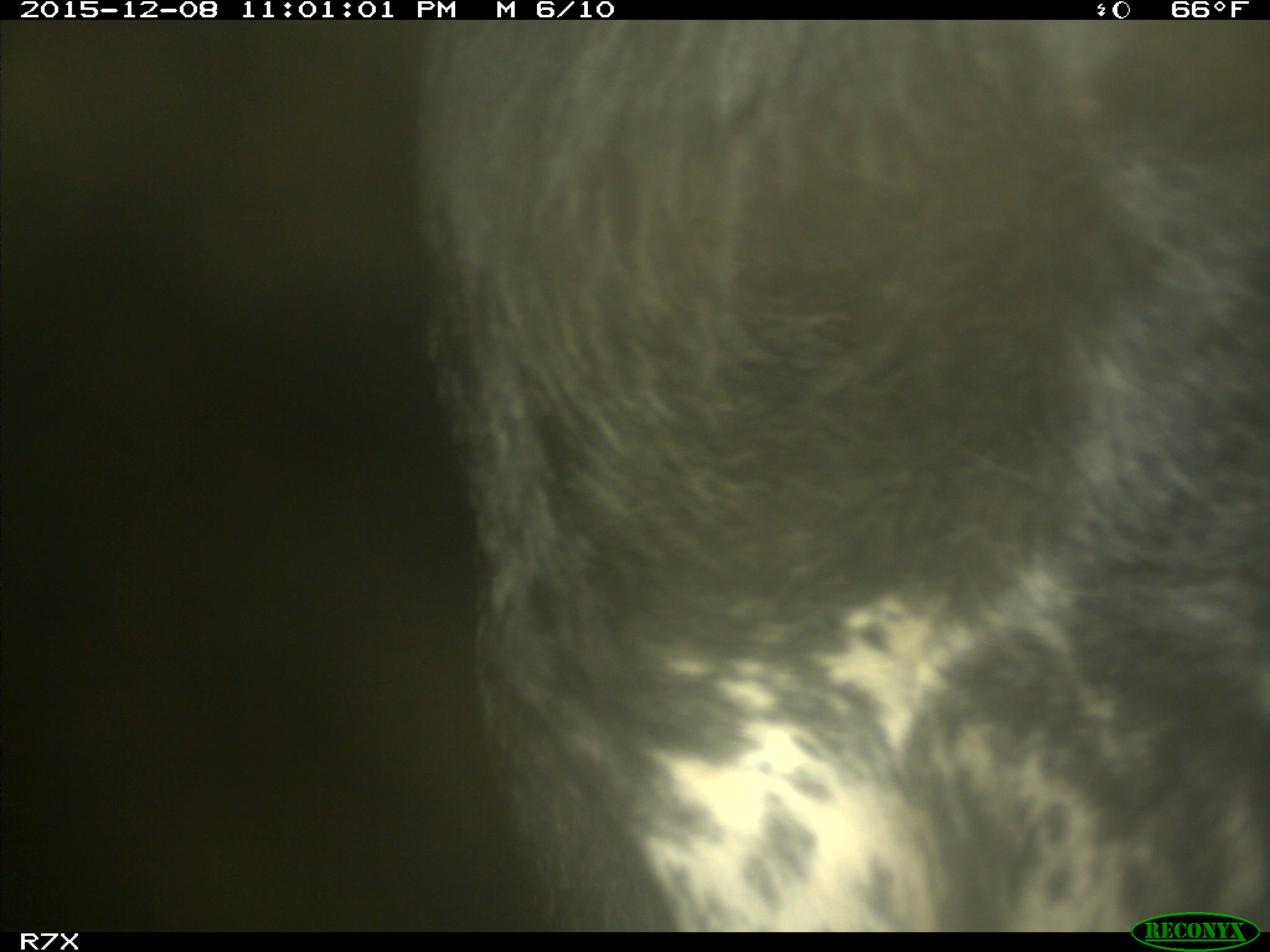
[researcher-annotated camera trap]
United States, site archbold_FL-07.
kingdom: Animalia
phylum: Chordata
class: Mammalia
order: Artiodactyla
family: Bovidae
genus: Bos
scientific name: Bos taurus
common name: domestic cow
Bos taurus (domestic cow).